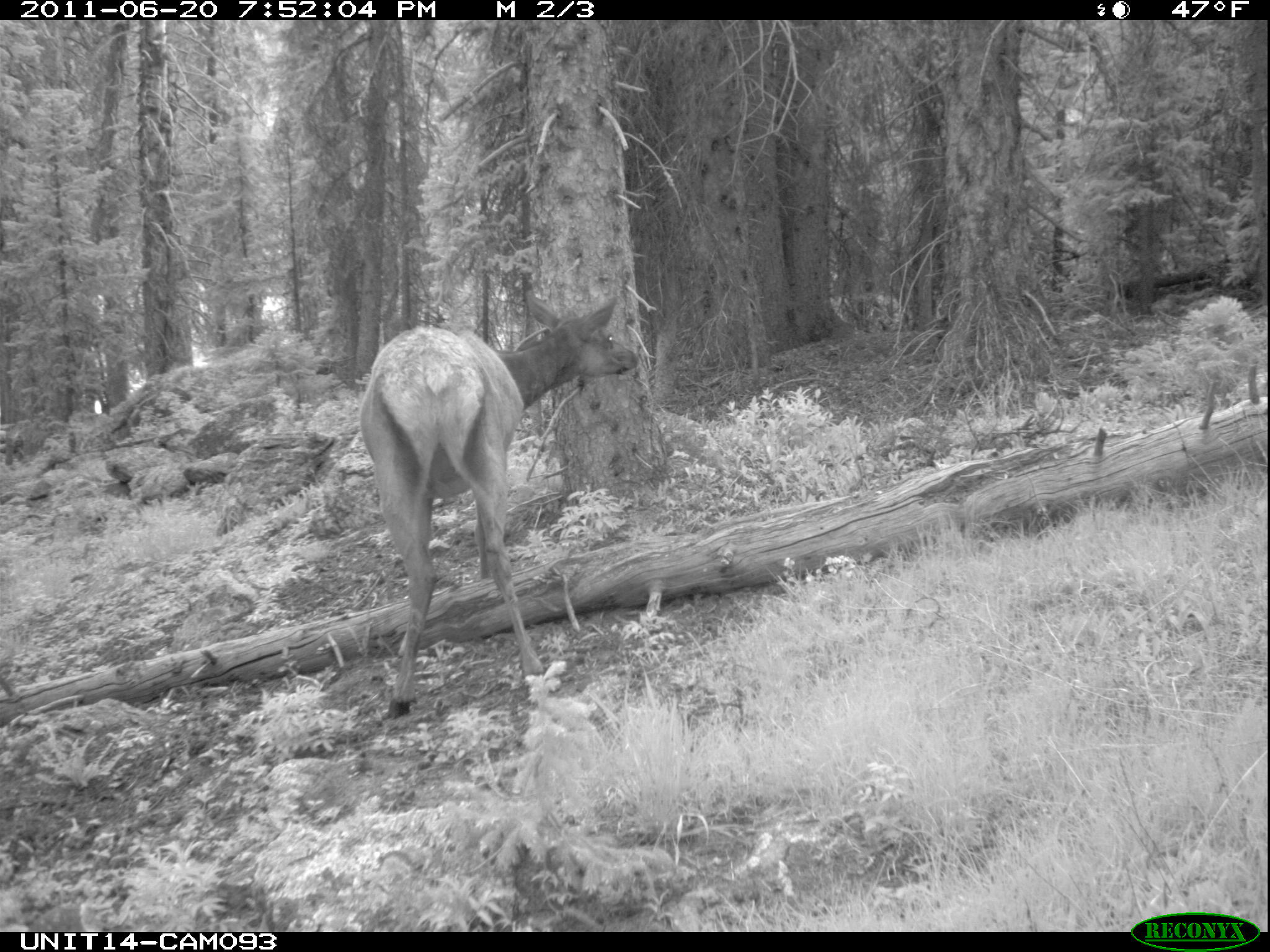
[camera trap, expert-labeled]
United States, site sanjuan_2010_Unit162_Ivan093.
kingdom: Animalia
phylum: Chordata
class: Mammalia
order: Artiodactyla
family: Cervidae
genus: Cervus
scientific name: Cervus elaphus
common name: red deer